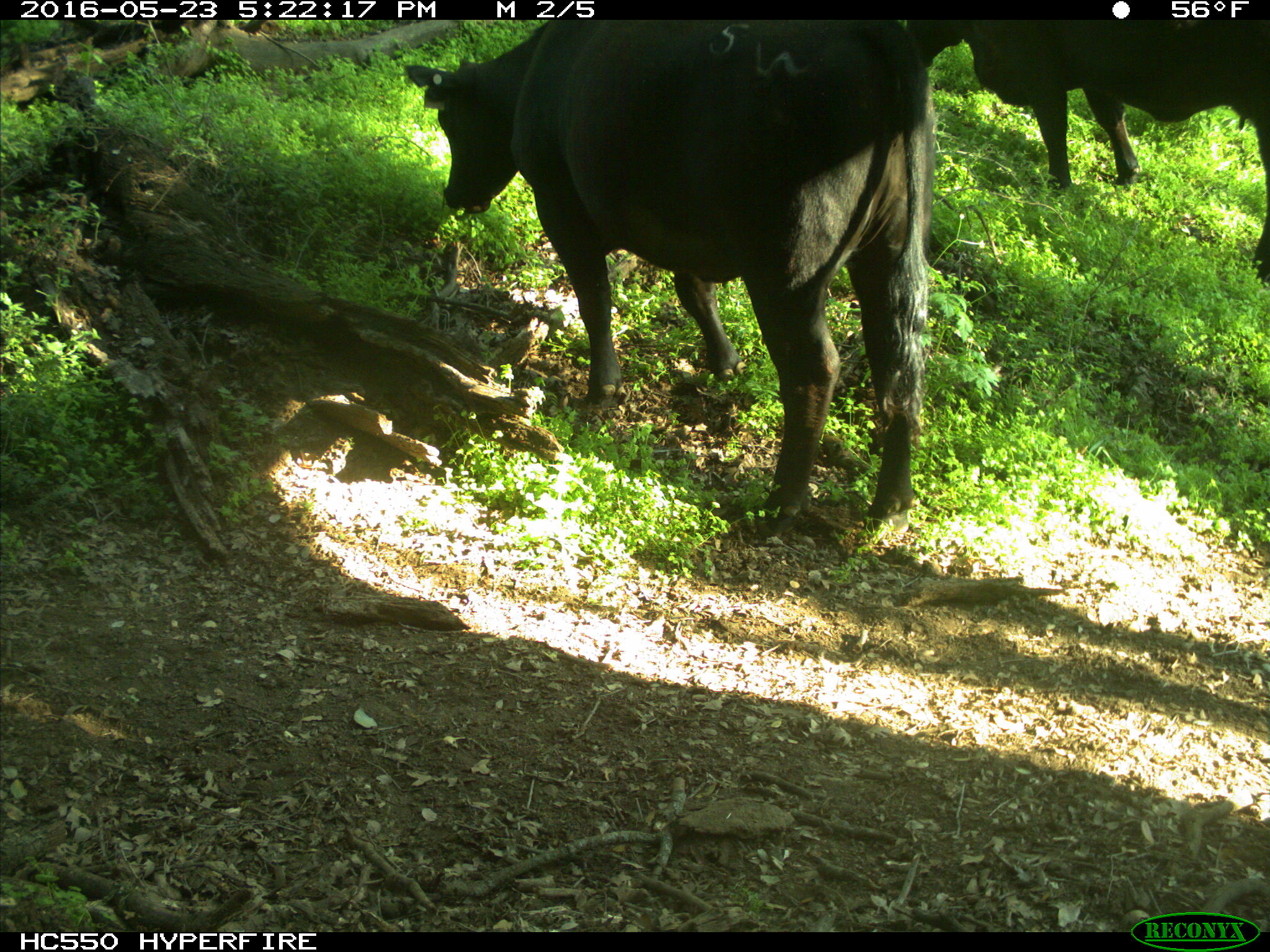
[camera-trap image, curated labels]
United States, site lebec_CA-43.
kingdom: Animalia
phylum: Chordata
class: Mammalia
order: Artiodactyla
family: Bovidae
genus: Bos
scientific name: Bos taurus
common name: domestic cow